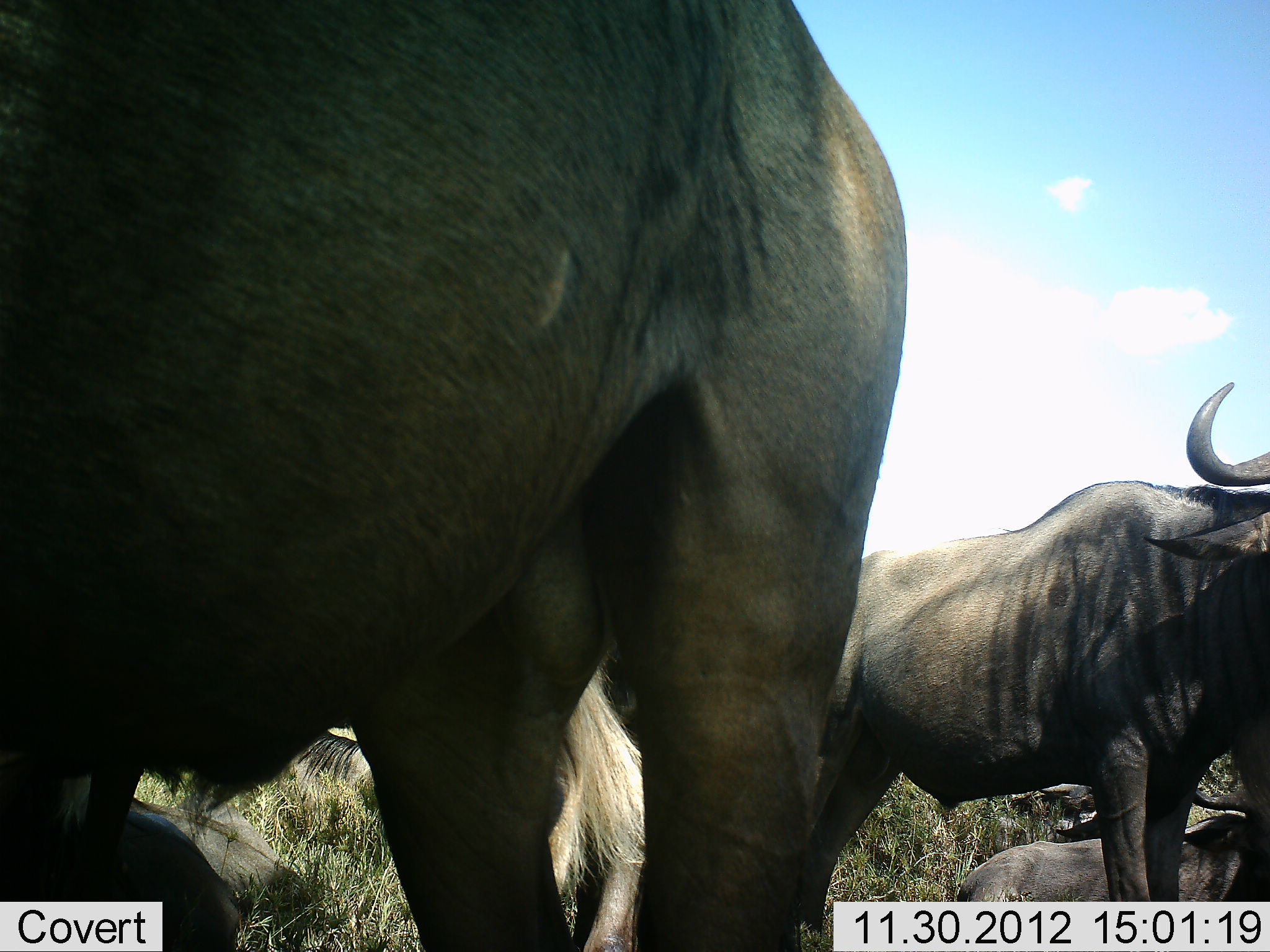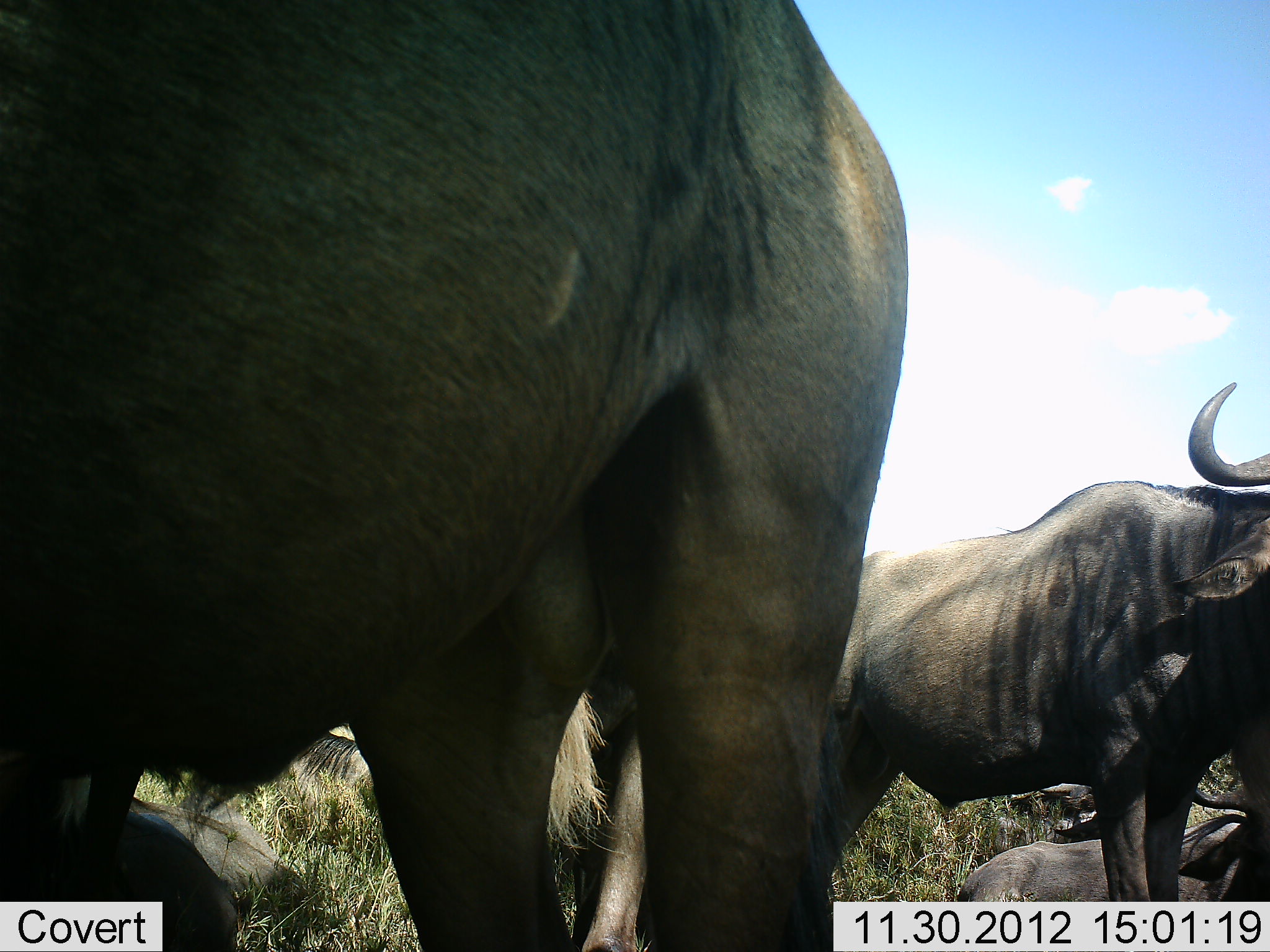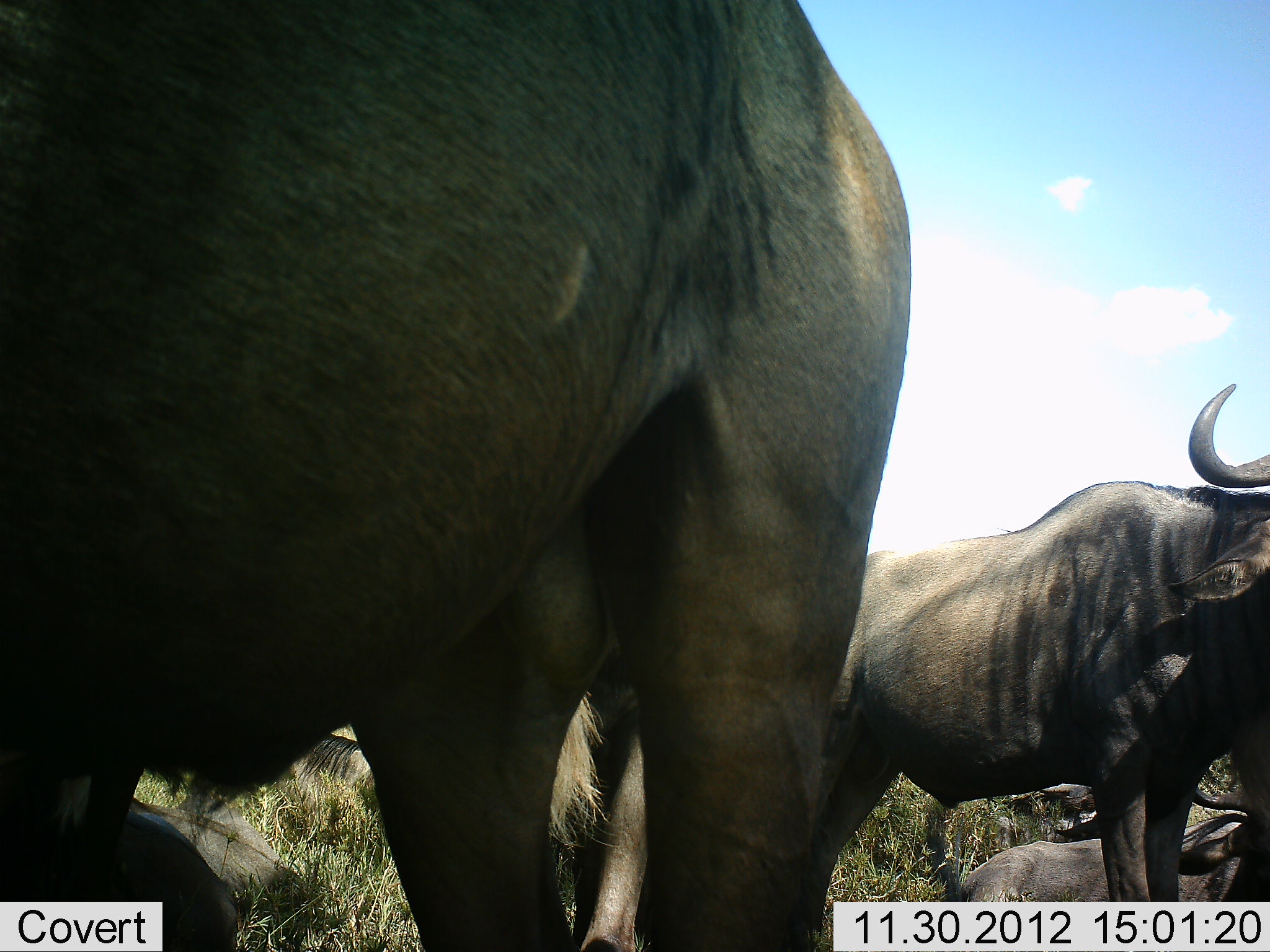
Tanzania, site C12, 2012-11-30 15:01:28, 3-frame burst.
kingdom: Animalia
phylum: Chordata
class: Mammalia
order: Artiodactyla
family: Bovidae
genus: Connochaetes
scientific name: Connochaetes taurinus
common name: blue wildebeest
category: wildebeest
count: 5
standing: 80%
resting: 80%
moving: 0%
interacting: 10%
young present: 10%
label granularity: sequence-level